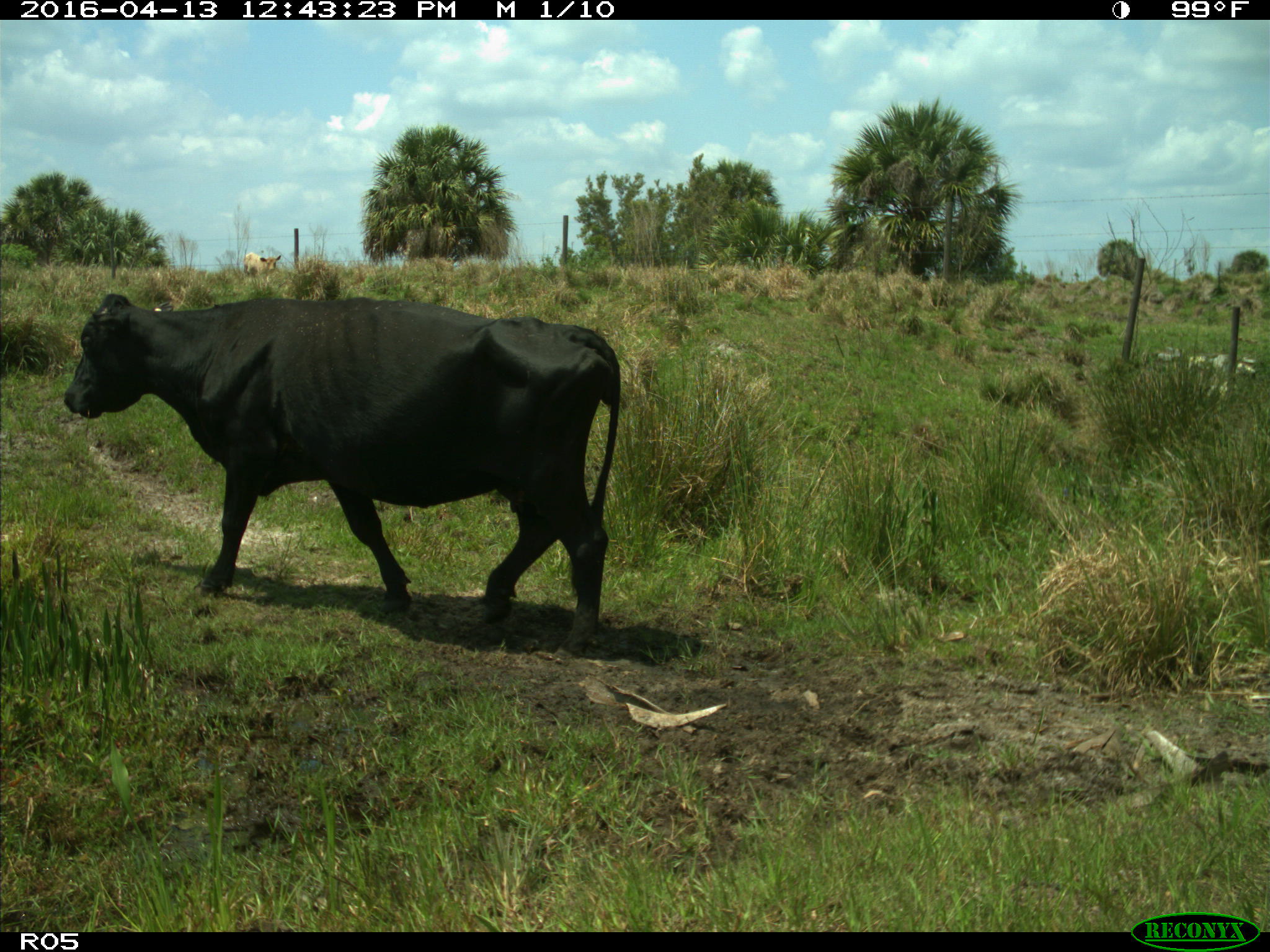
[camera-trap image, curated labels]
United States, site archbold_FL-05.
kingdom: Animalia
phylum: Chordata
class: Mammalia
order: Artiodactyla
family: Bovidae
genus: Bos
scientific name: Bos taurus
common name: domestic cow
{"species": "Bos taurus (domestic cow)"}